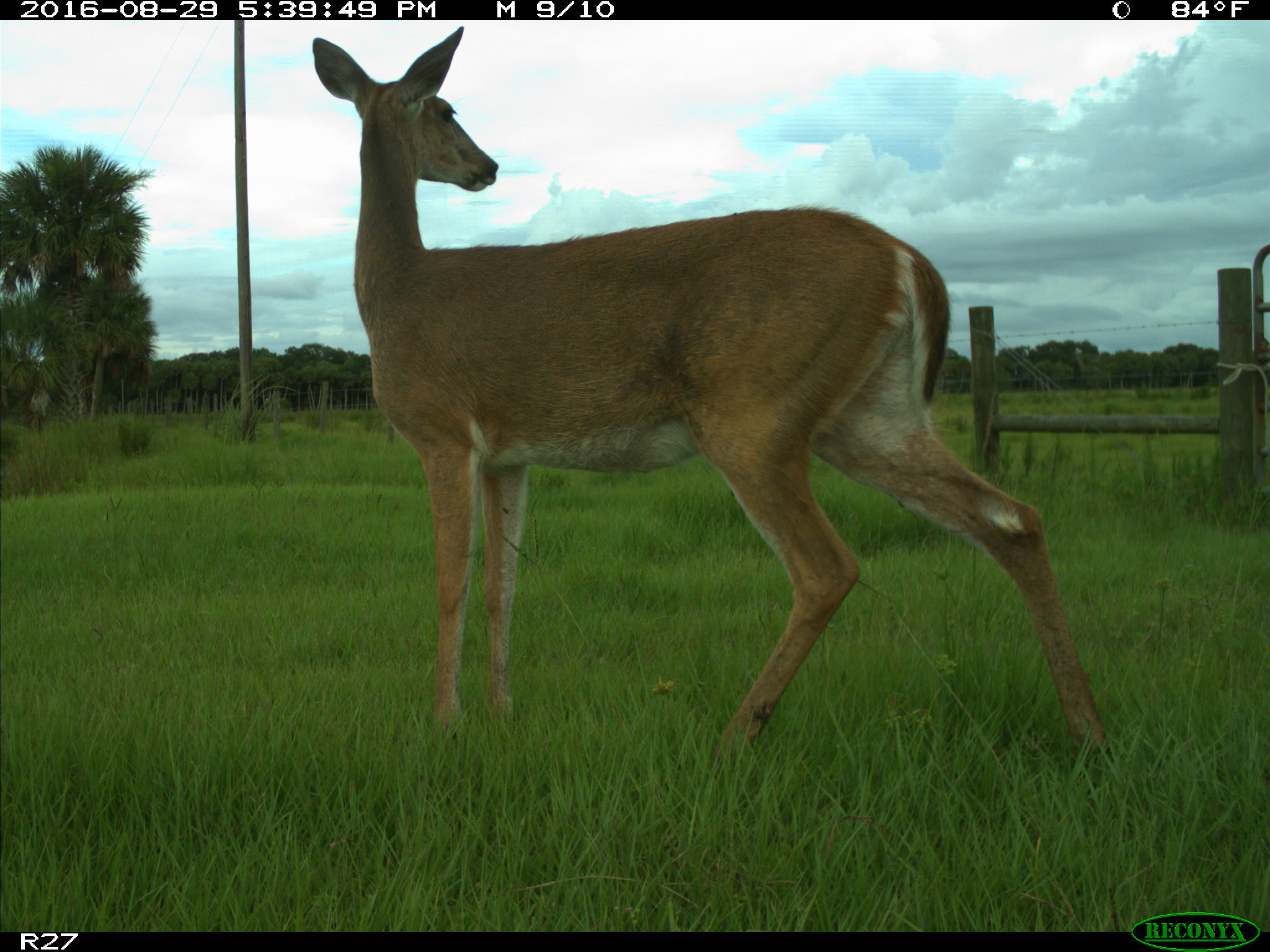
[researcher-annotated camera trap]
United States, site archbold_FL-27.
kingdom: Animalia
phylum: Chordata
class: Mammalia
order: Artiodactyla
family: Cervidae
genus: Odocoileus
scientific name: Odocoileus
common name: deer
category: unidentified deer